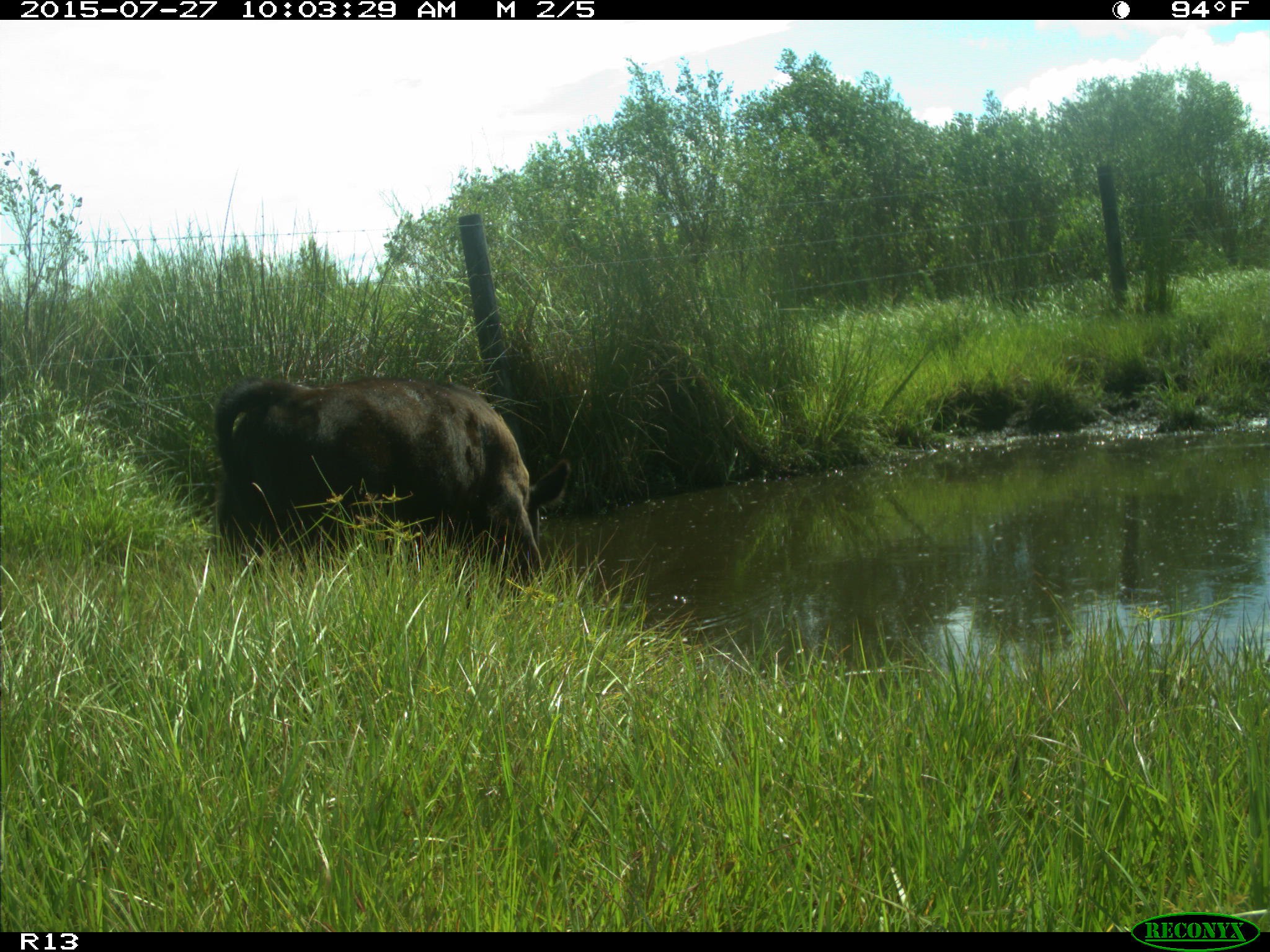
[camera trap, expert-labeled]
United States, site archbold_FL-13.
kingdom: Animalia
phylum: Chordata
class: Mammalia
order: Artiodactyla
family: Bovidae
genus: Bos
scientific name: Bos taurus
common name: domestic cow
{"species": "Bos taurus (domestic cow)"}